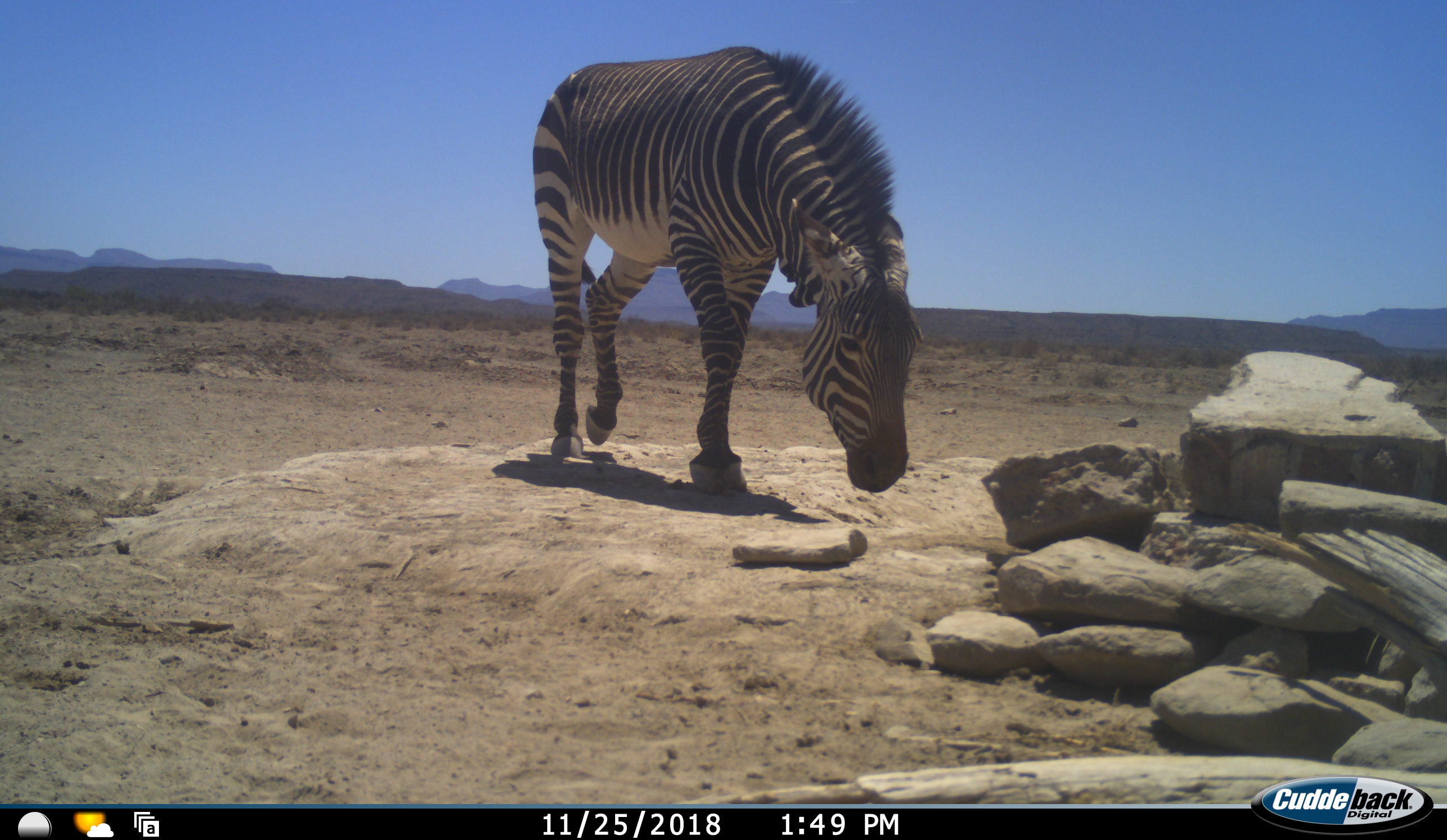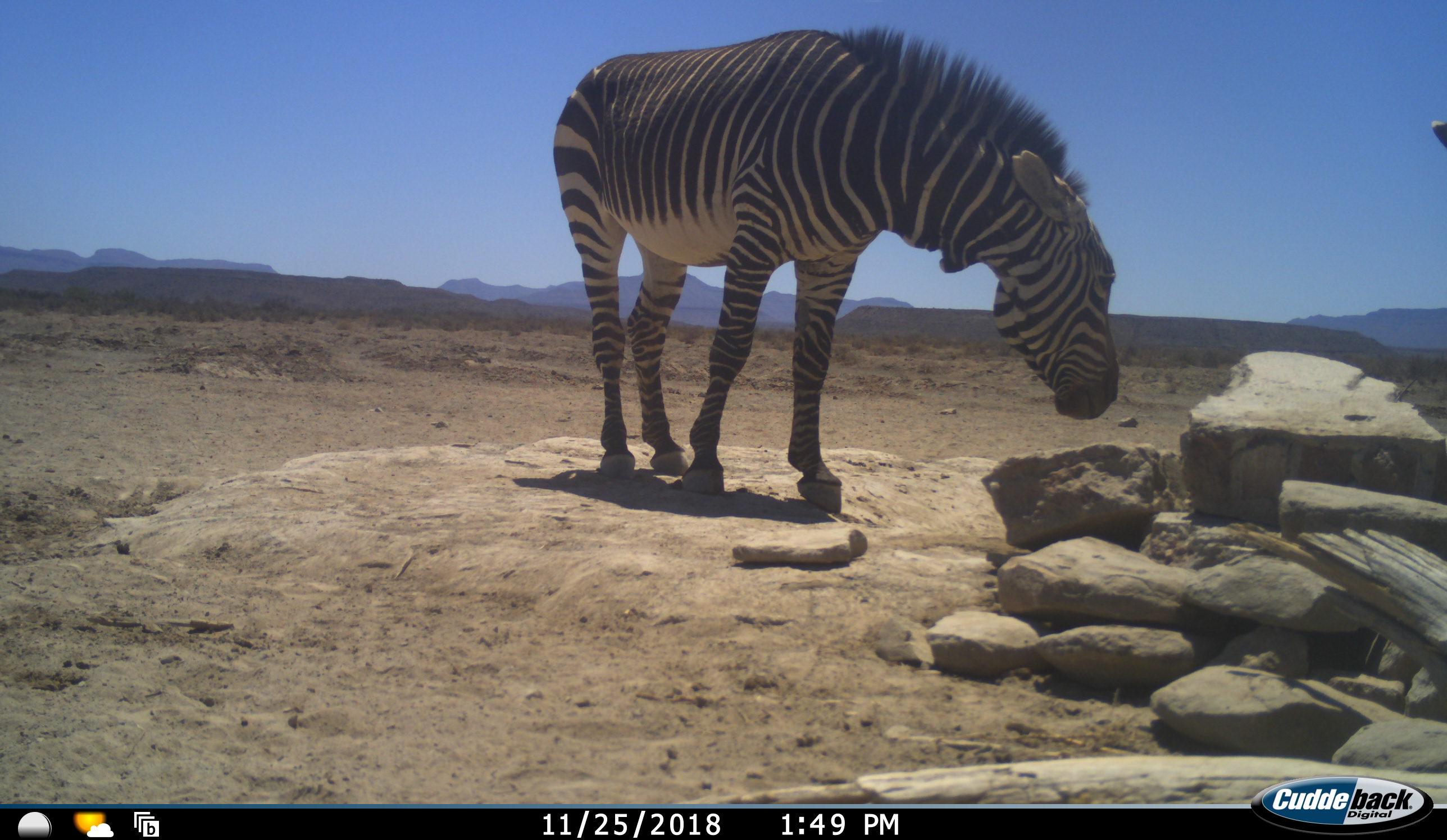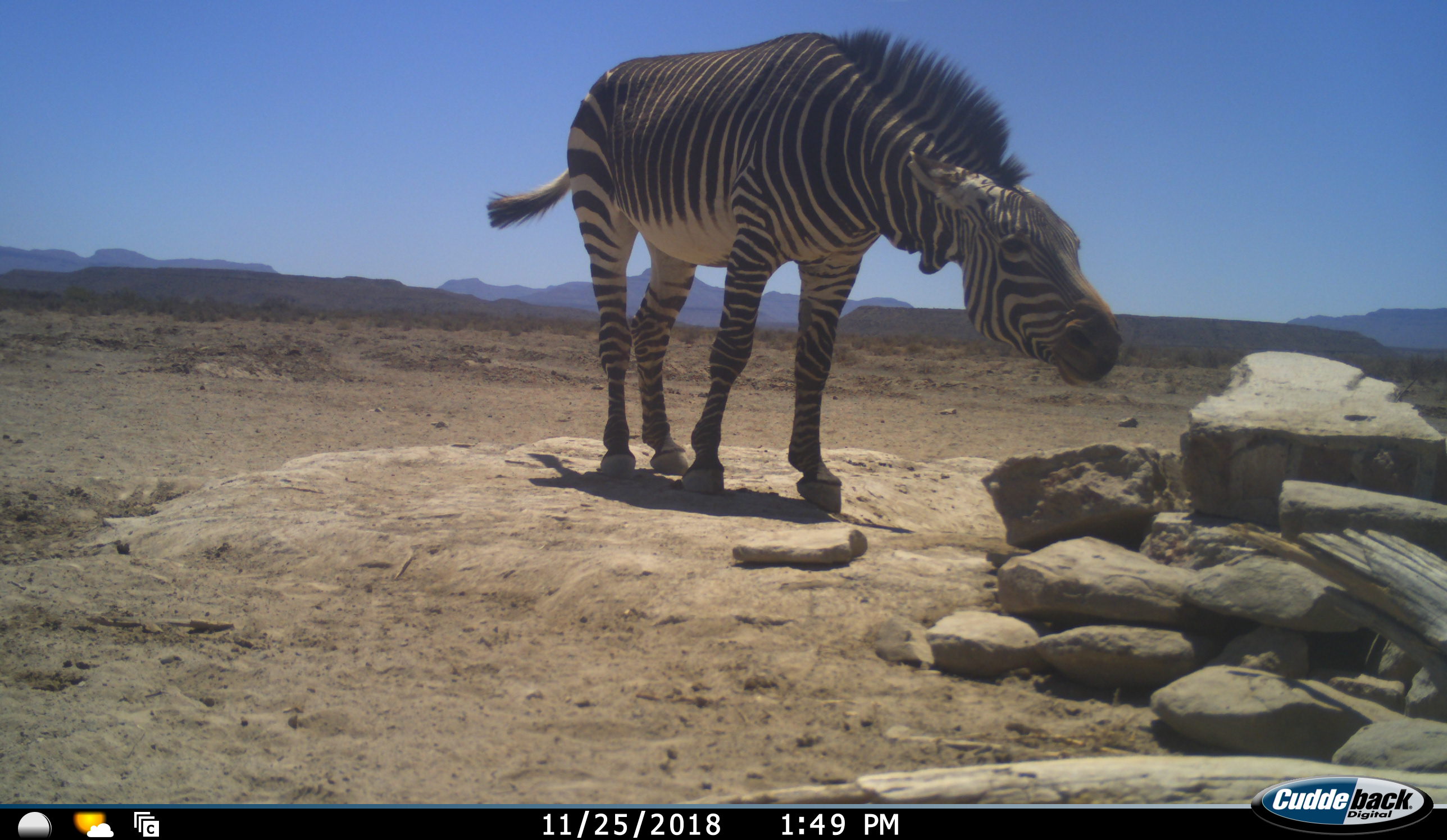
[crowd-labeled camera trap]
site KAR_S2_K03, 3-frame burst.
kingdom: Animalia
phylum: Chordata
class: Mammalia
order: Perissodactyla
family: Equidae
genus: Equus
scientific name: Equus zebra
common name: mountain zebra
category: zebramountain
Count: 1.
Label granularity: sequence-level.